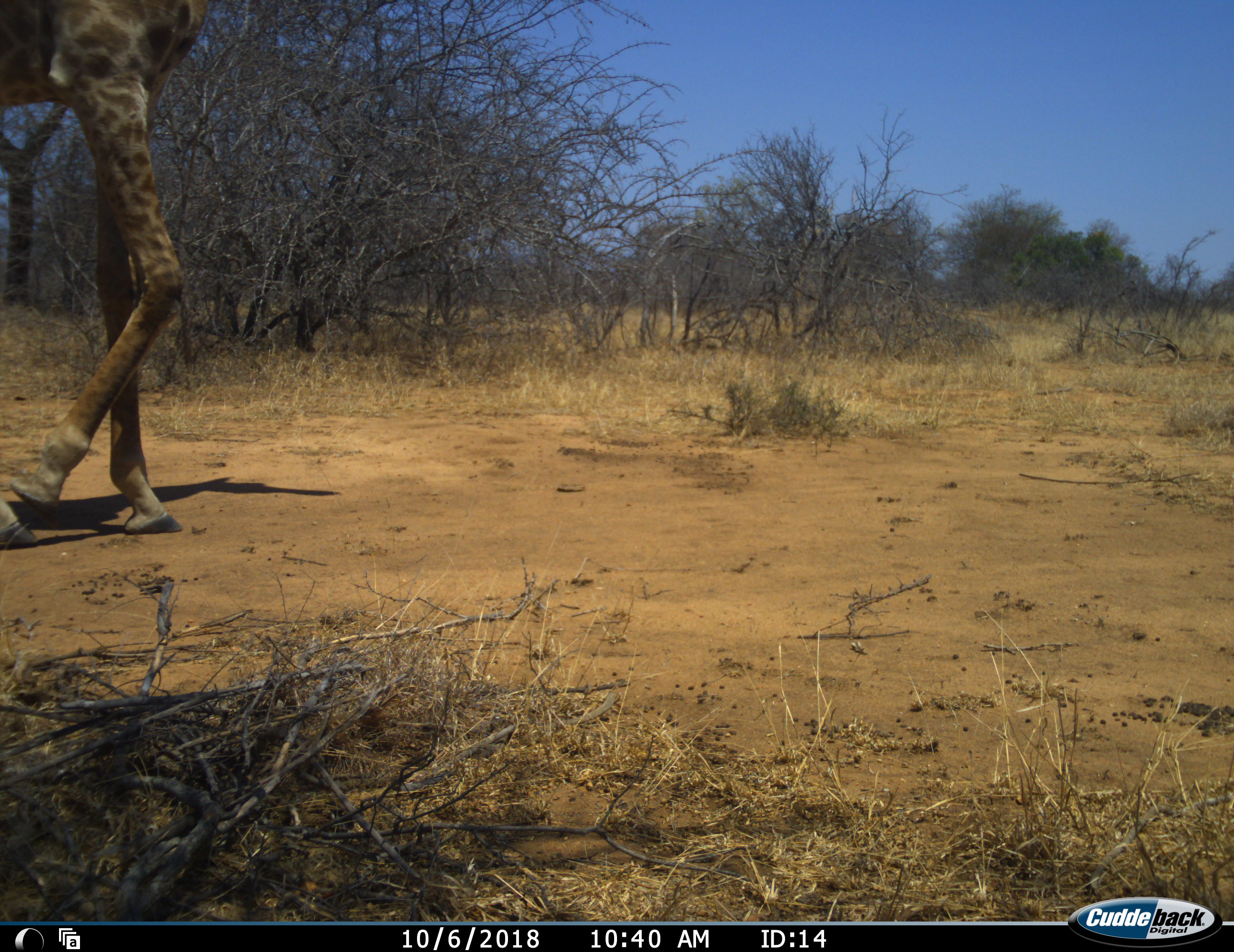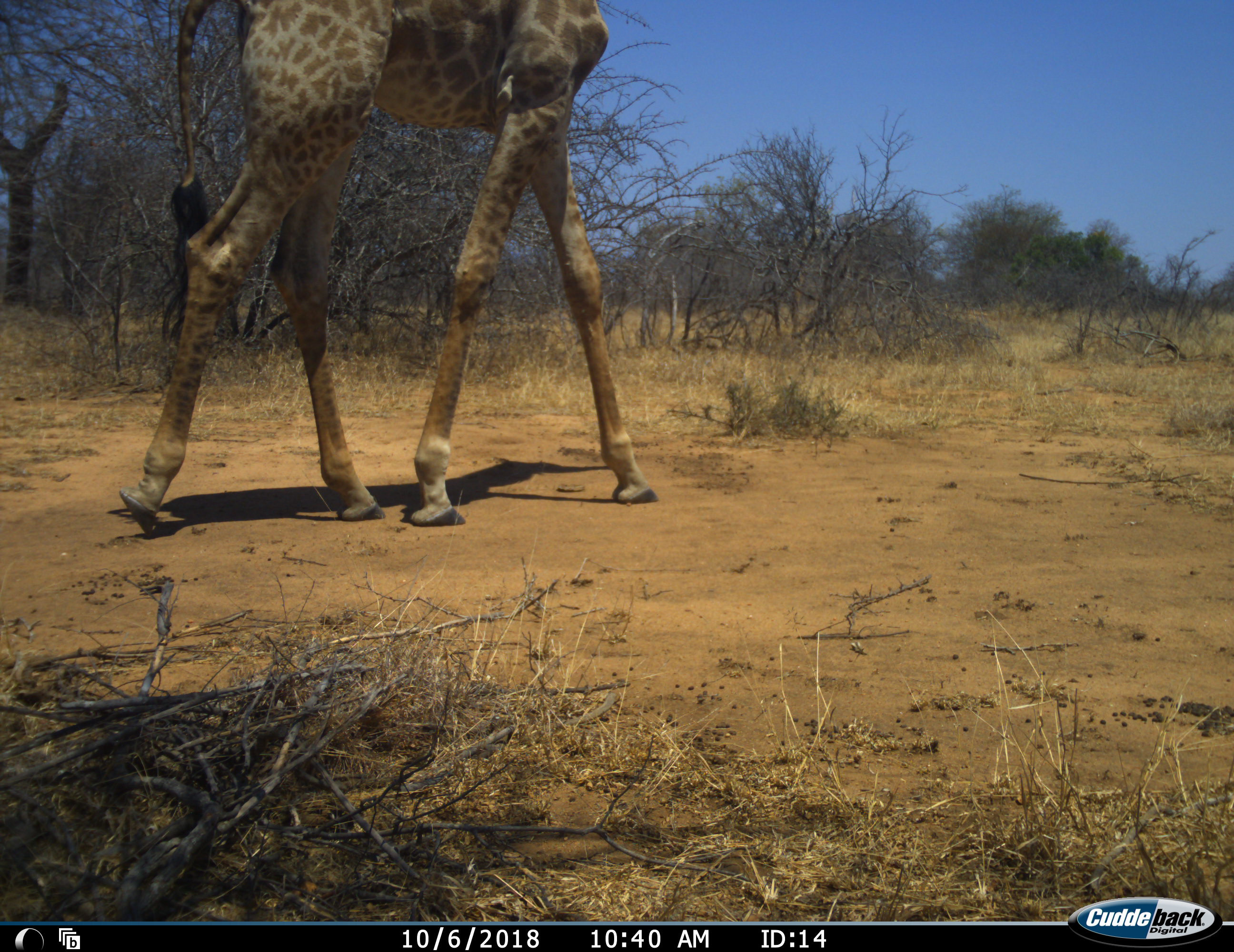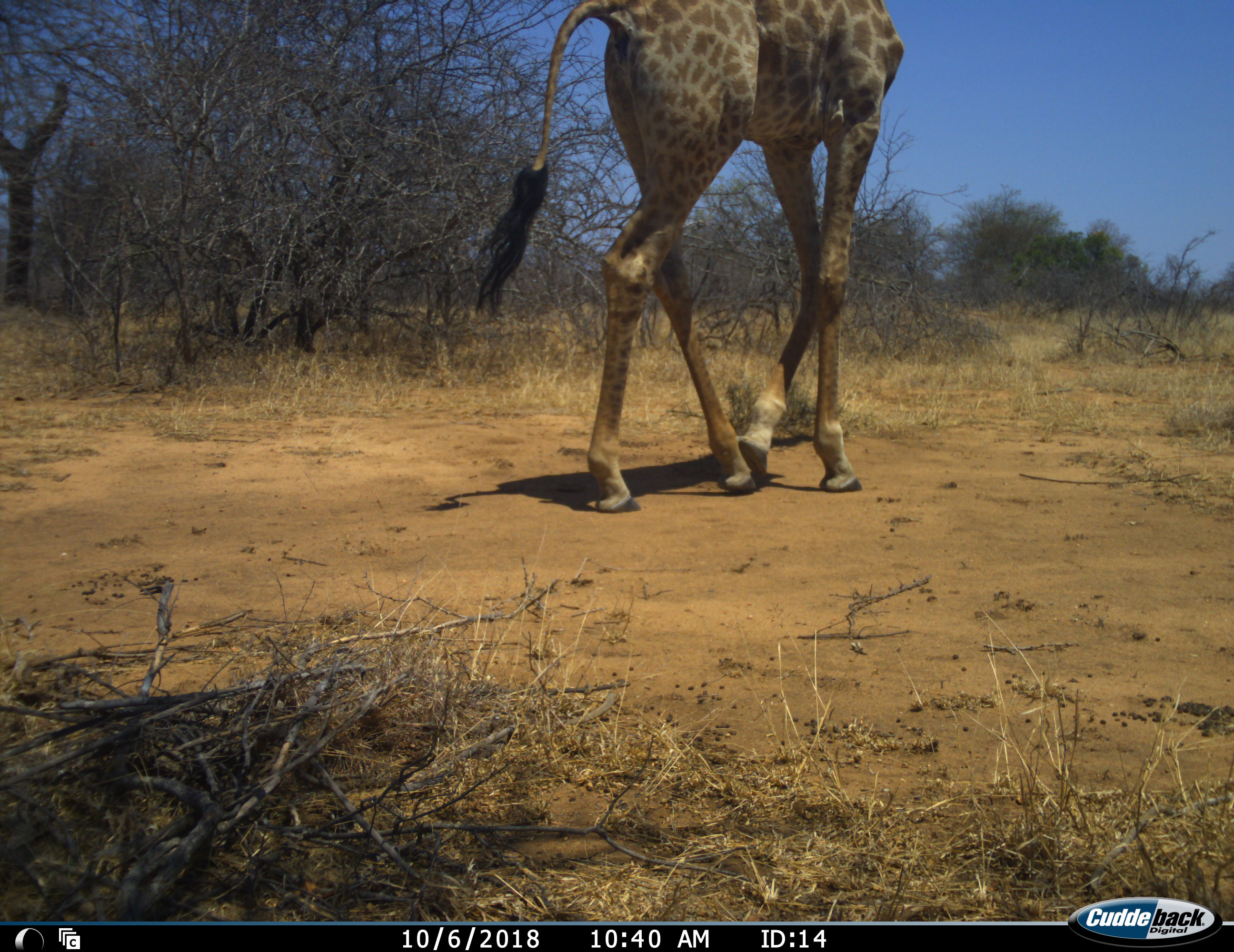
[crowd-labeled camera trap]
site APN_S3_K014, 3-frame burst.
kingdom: Animalia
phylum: Chordata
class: Mammalia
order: Artiodactyla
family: Giraffidae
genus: Giraffa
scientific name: Giraffa camelopardalis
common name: giraffe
Giraffe (Giraffa camelopardalis), count 1. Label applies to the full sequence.